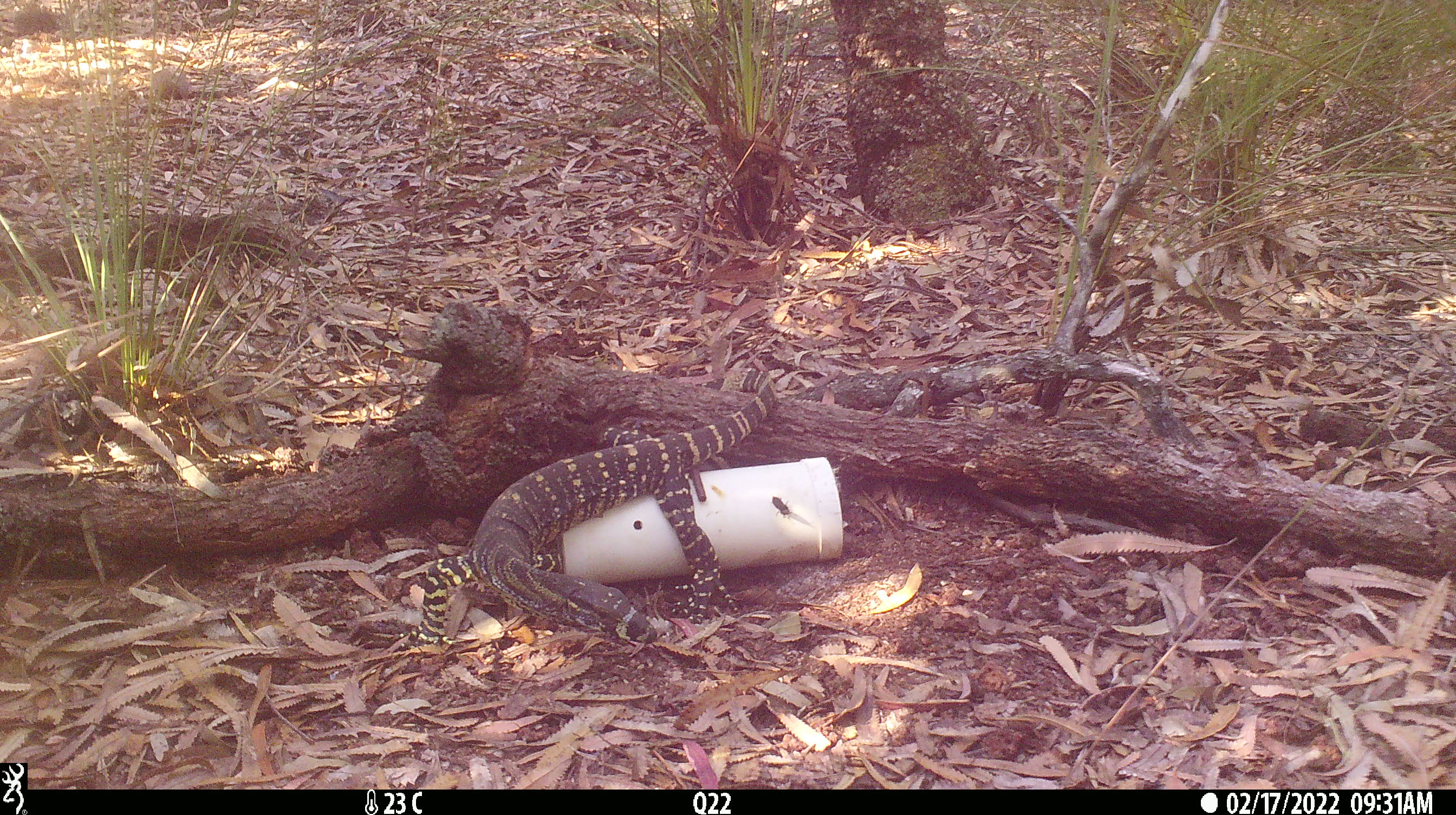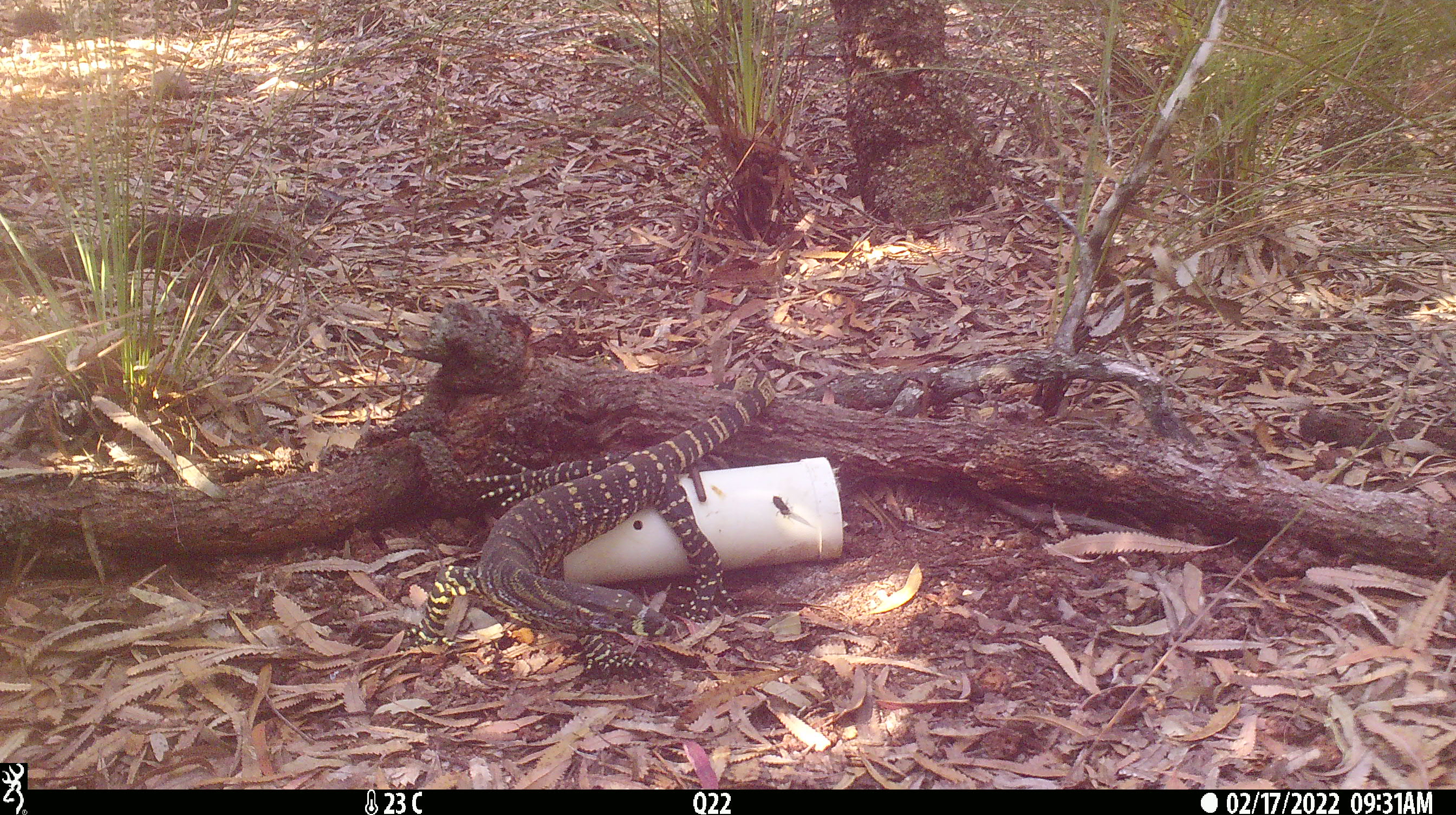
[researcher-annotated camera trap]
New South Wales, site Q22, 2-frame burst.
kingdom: Animalia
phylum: Chordata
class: Reptilia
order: Squamata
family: Varanidae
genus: Varanus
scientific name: Varanus varius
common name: lace monitor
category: goanna